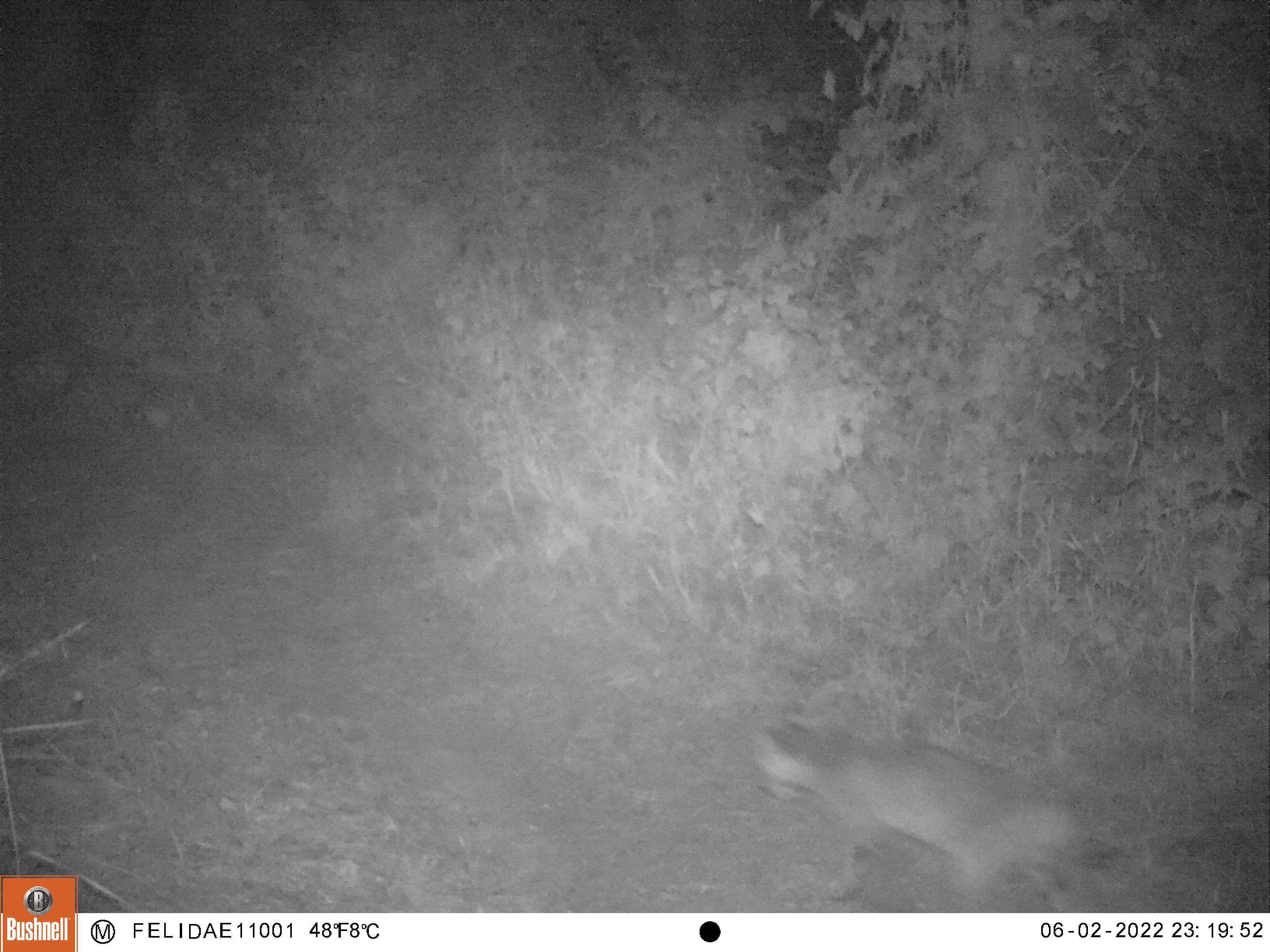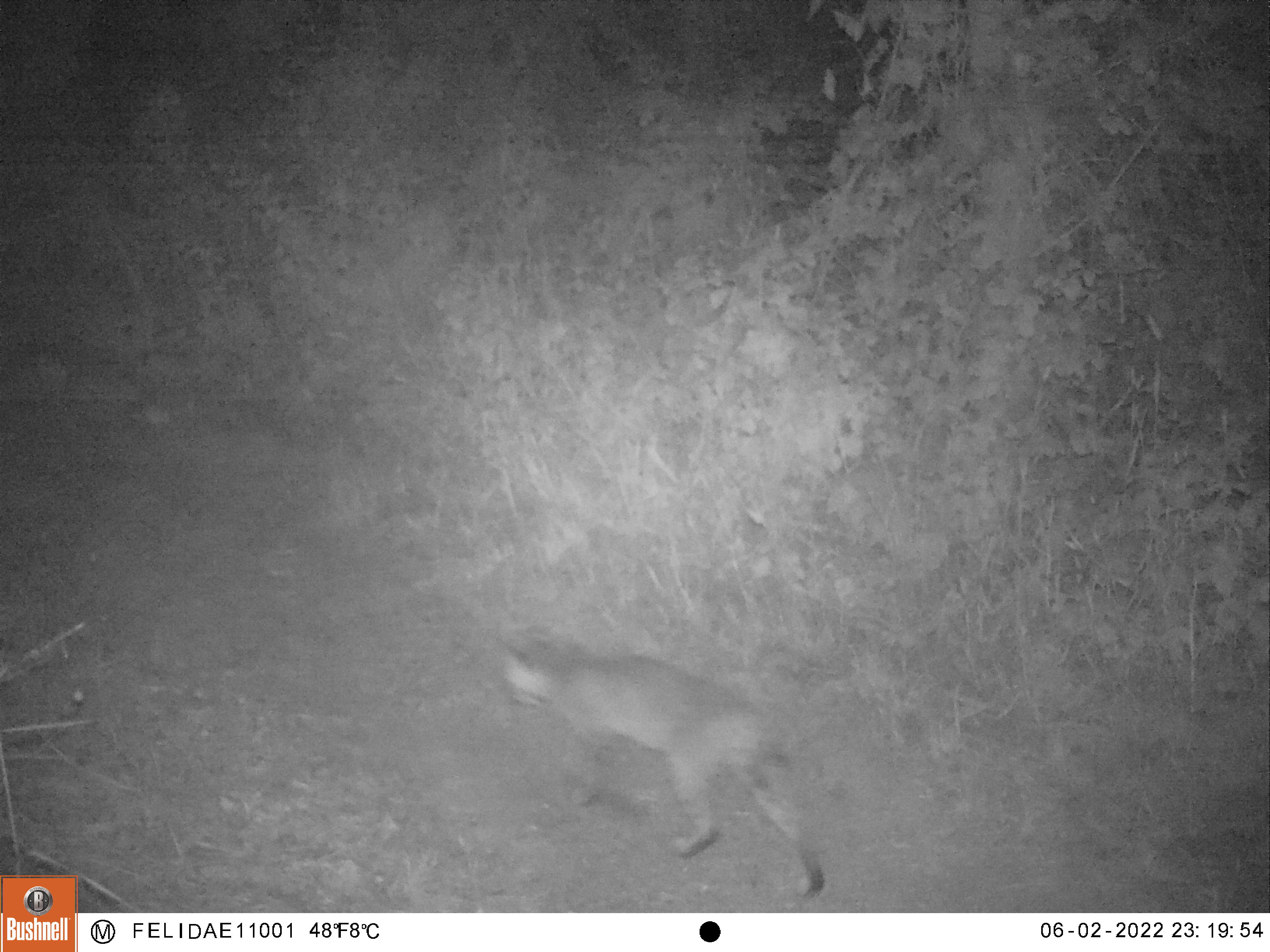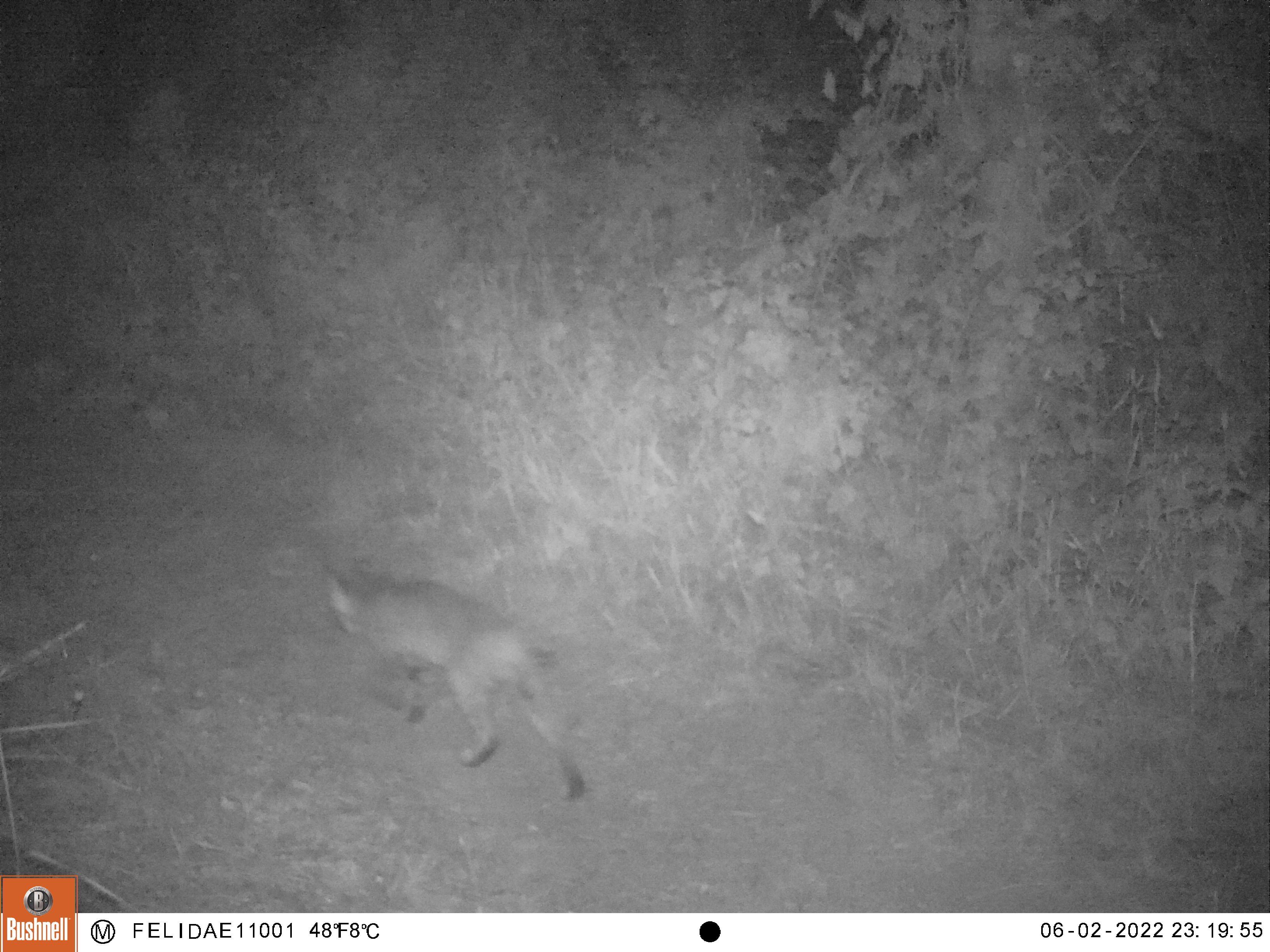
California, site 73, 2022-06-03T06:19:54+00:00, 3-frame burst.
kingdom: Animalia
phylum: Chordata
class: Mammalia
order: Carnivora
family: Felidae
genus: Lynx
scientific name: Lynx rufus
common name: bobcat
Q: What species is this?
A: Bobcat (Lynx rufus).